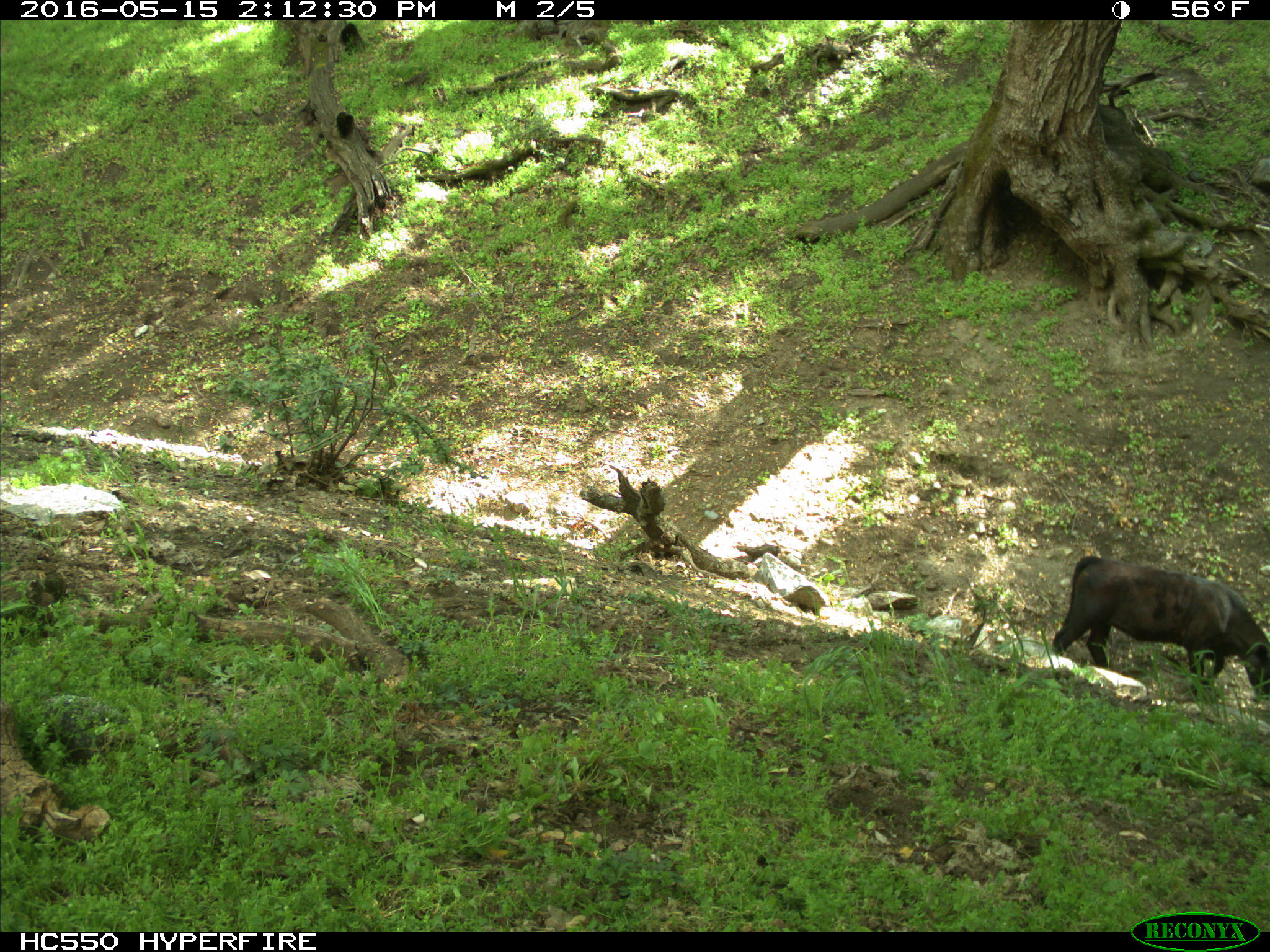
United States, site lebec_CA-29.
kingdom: Animalia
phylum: Chordata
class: Mammalia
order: Artiodactyla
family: Bovidae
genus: Bos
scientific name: Bos taurus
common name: domestic cow